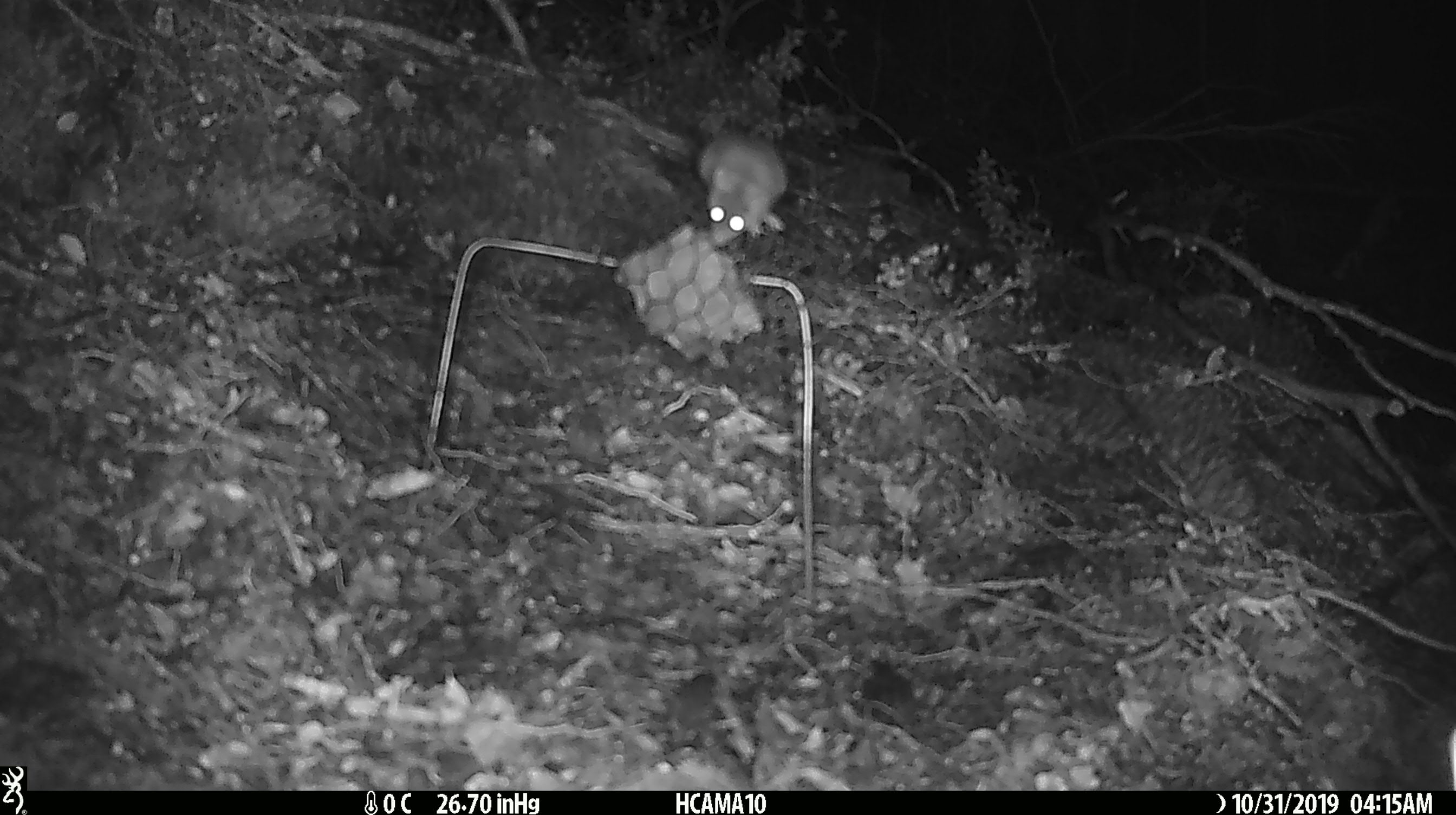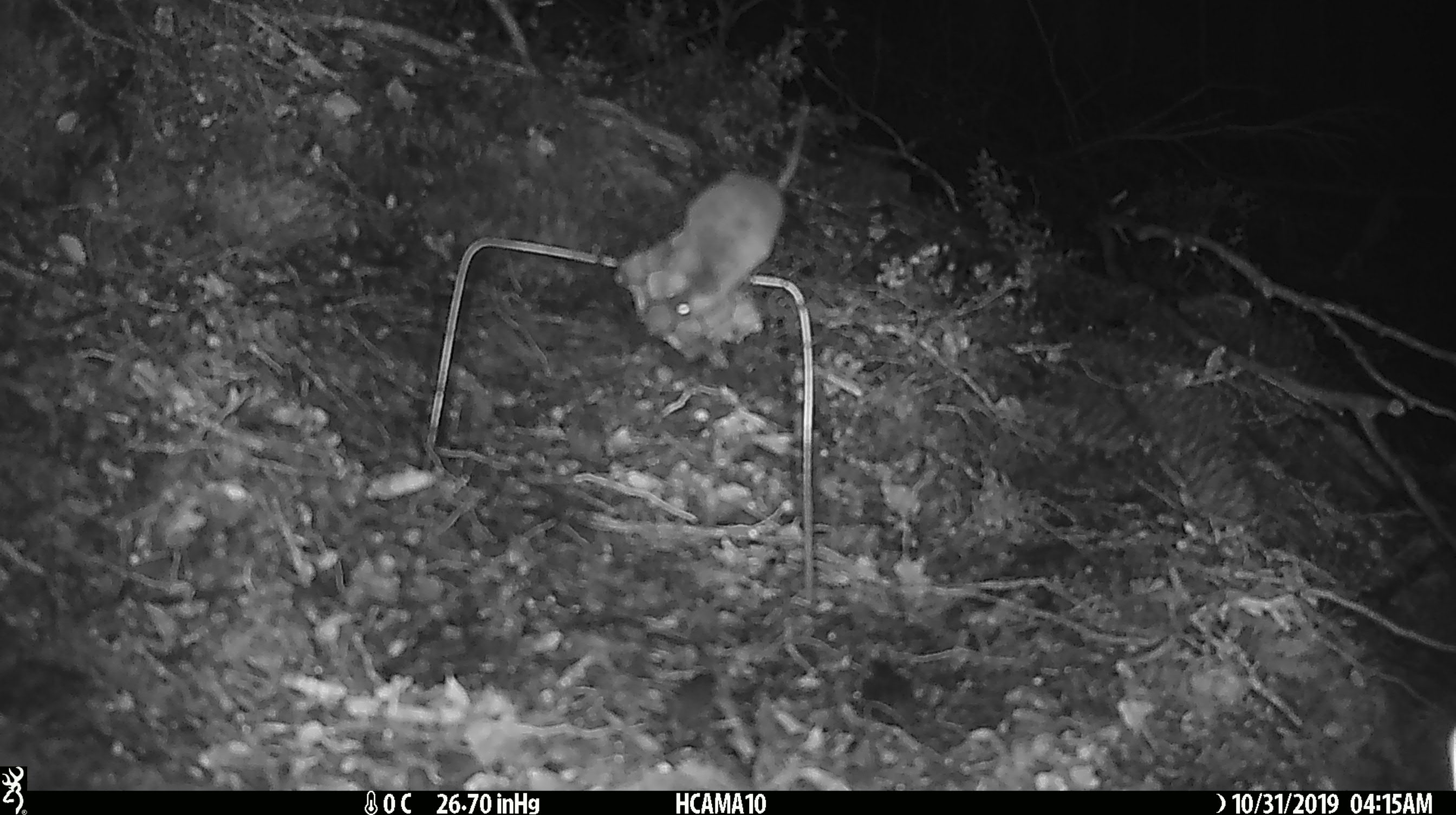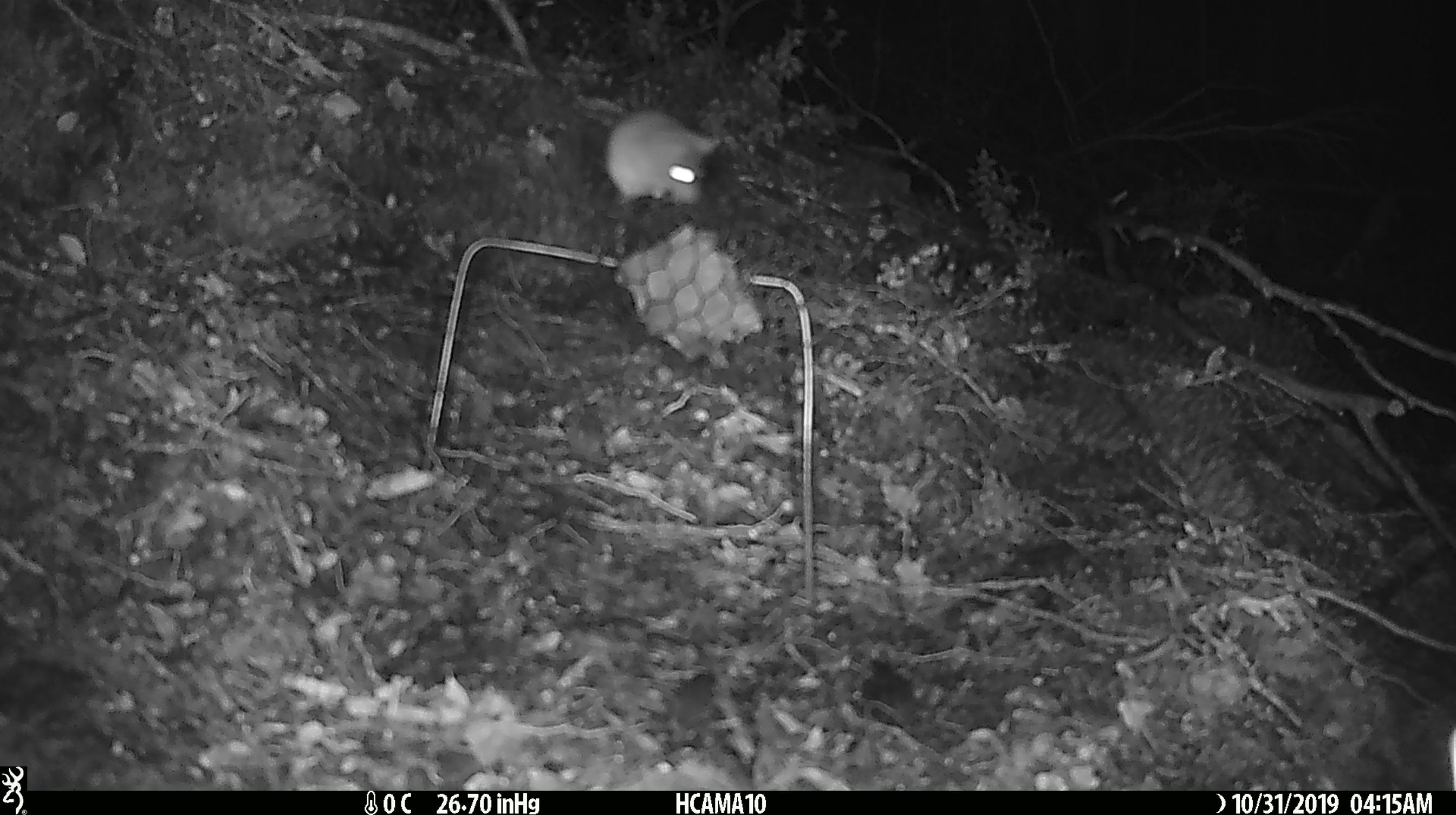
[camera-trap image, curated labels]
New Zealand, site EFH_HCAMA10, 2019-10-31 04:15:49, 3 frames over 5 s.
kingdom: Animalia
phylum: Chordata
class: Mammalia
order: Rodentia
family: Muridae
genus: Mus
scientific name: Mus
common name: mouse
Mouse (Mus).